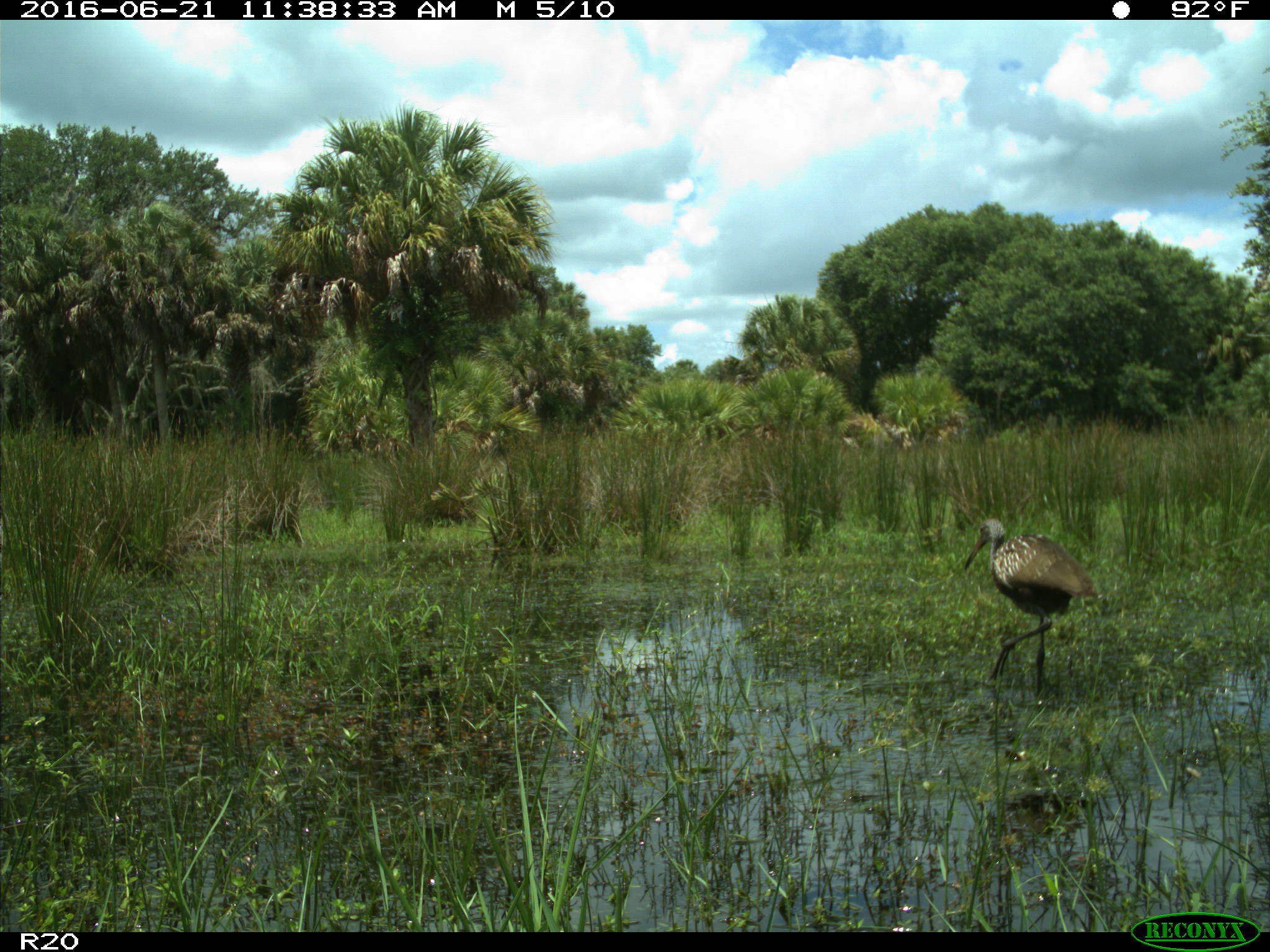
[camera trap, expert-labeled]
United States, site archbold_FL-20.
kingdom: Animalia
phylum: Chordata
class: Aves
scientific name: Aves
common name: birds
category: unidentified bird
Unidentified bird (birds) (Aves).